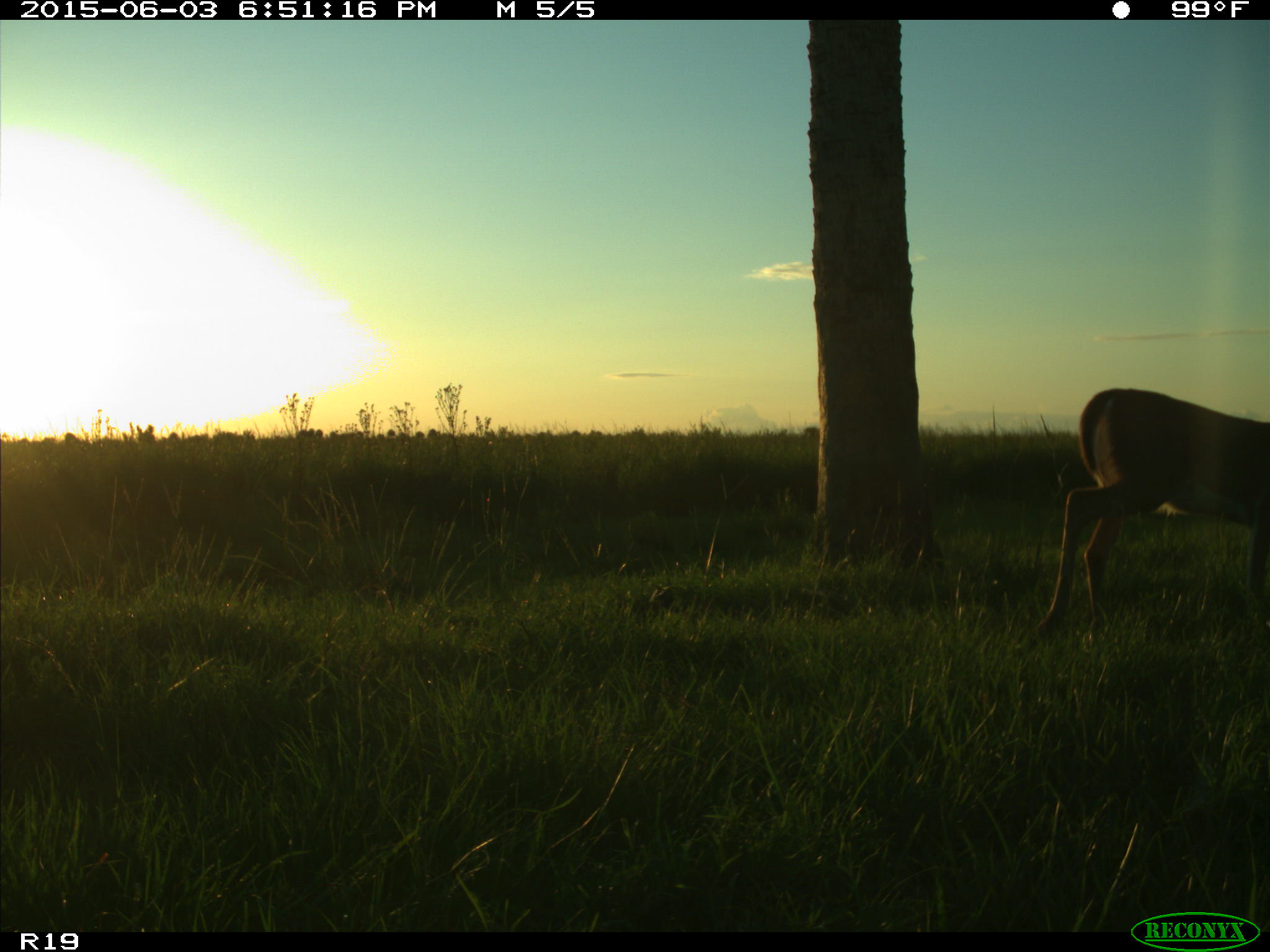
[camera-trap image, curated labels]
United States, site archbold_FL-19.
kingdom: Animalia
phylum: Chordata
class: Mammalia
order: Artiodactyla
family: Cervidae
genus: Odocoileus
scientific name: Odocoileus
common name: deer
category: unidentified deer